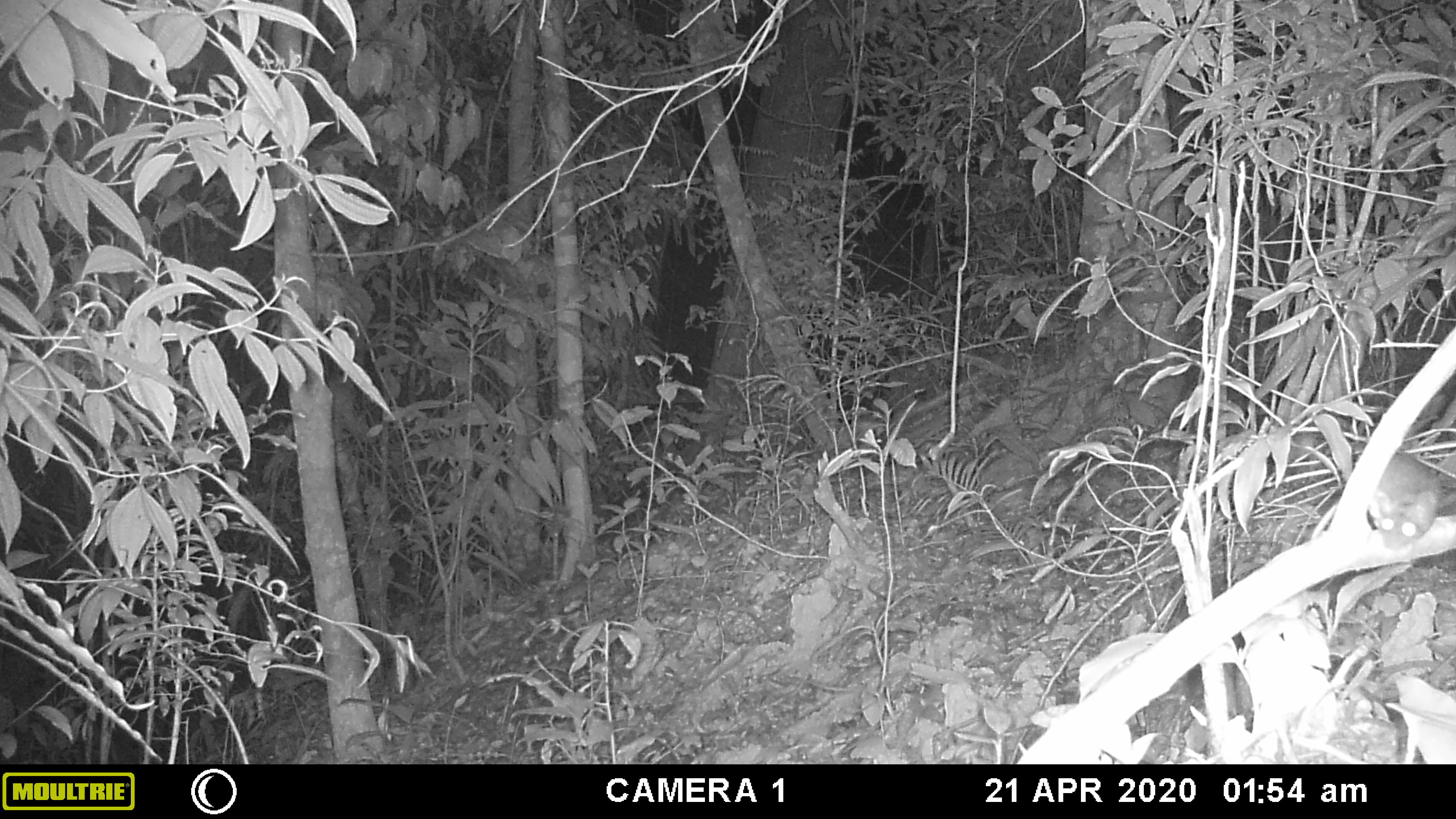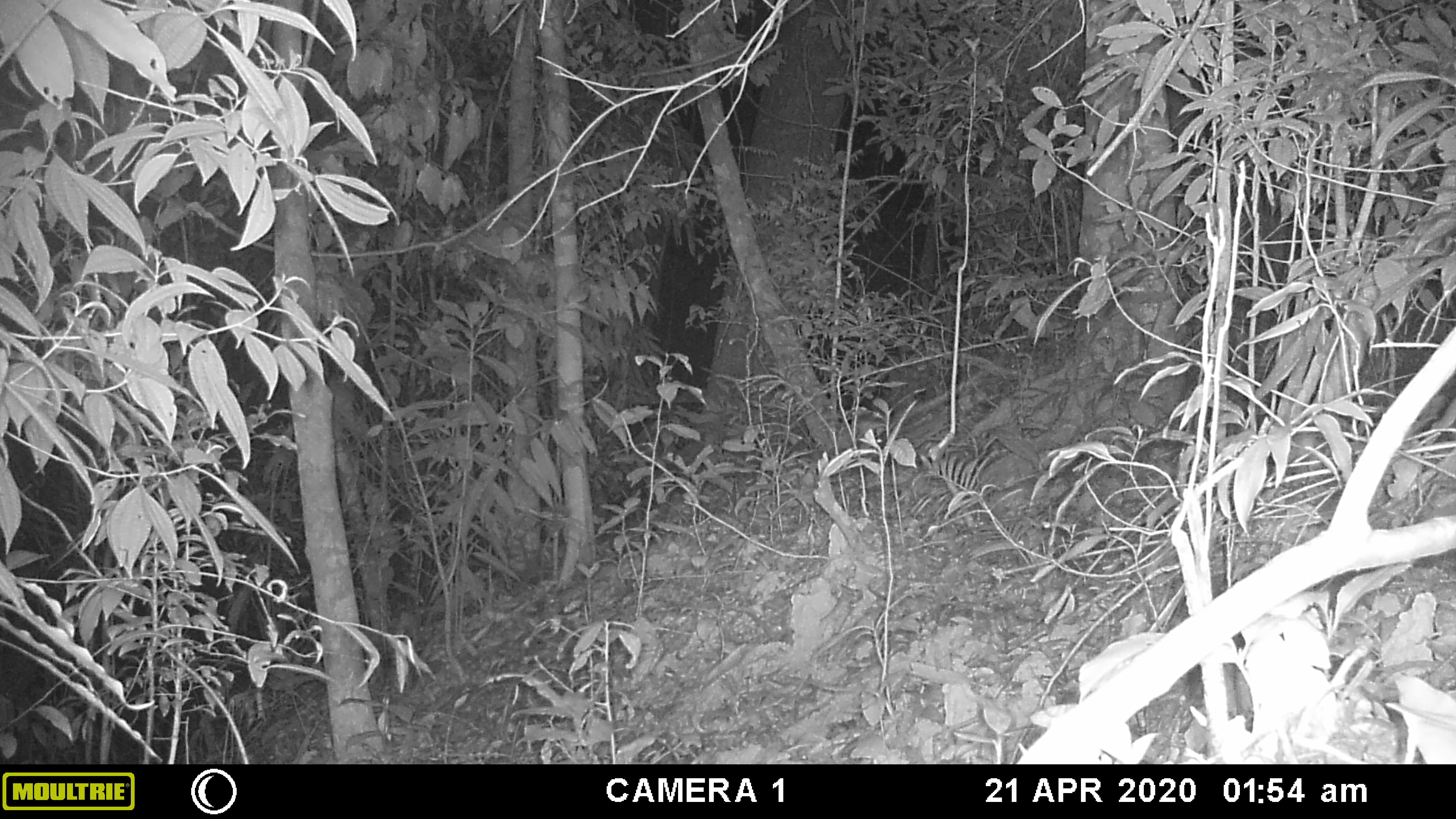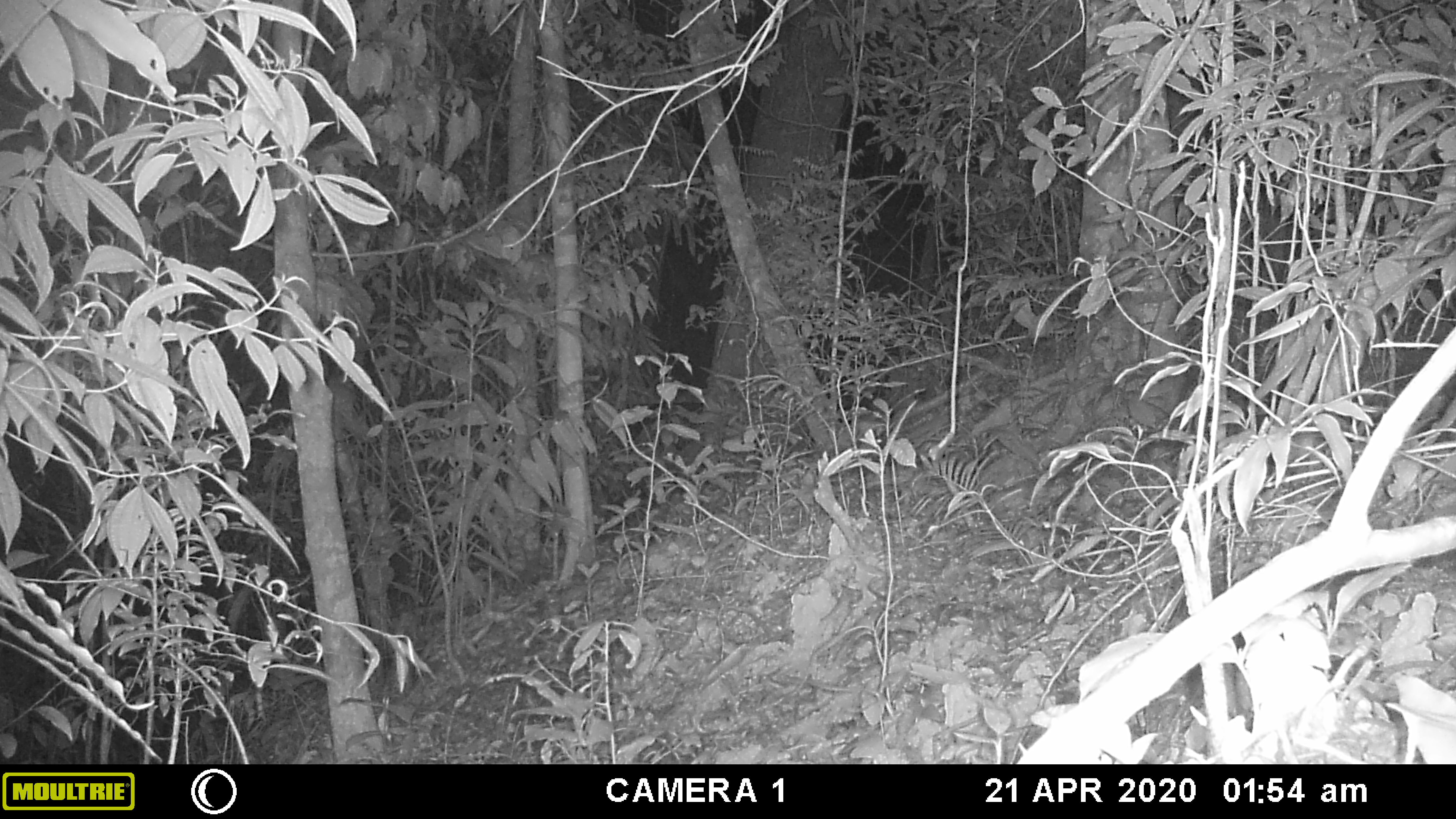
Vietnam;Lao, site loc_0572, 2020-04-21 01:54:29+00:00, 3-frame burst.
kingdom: Animalia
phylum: Chordata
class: Mammalia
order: Rodentia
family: Muridae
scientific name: Muridae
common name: old-world mice and rats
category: unidentified murid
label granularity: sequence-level